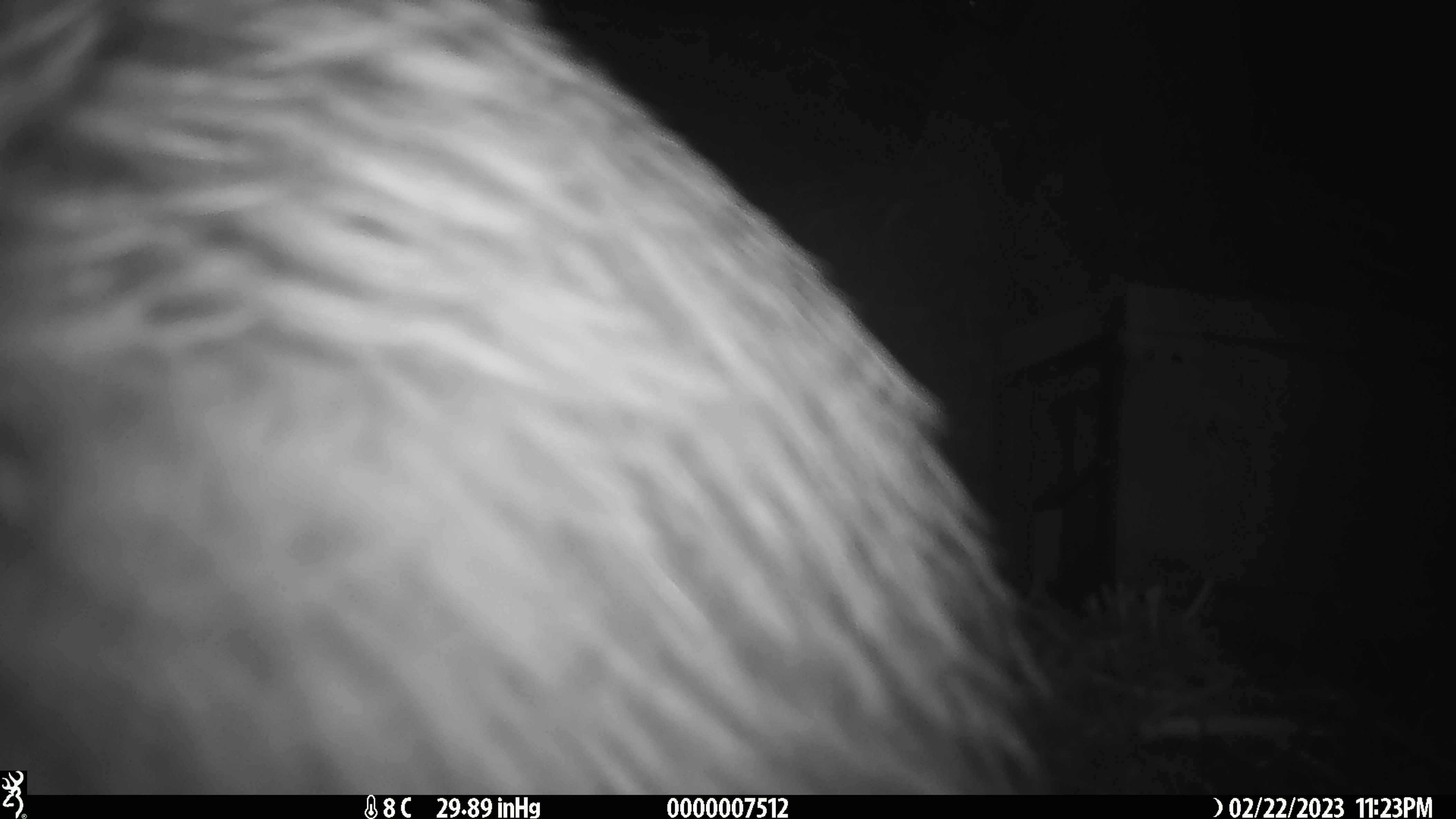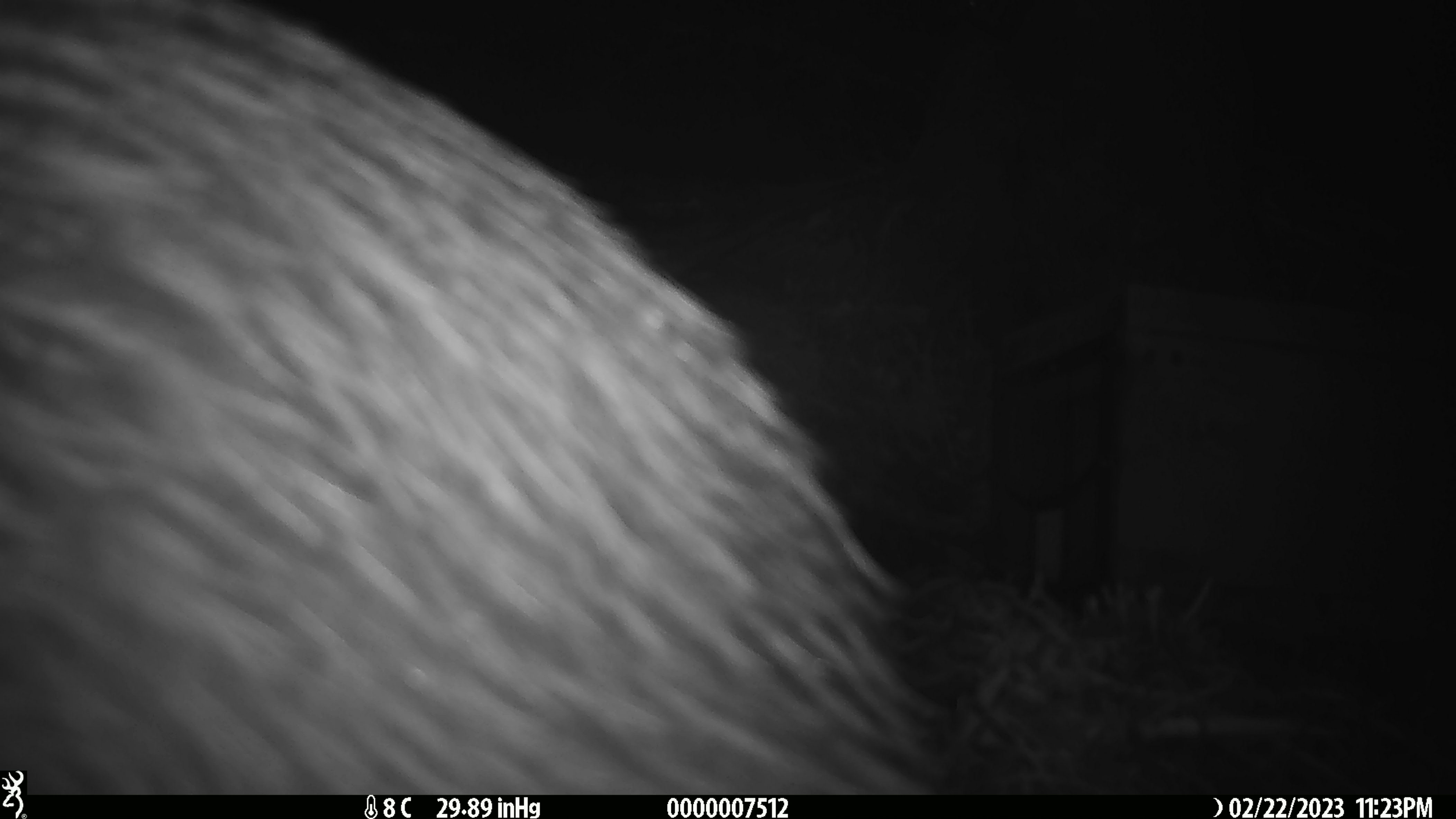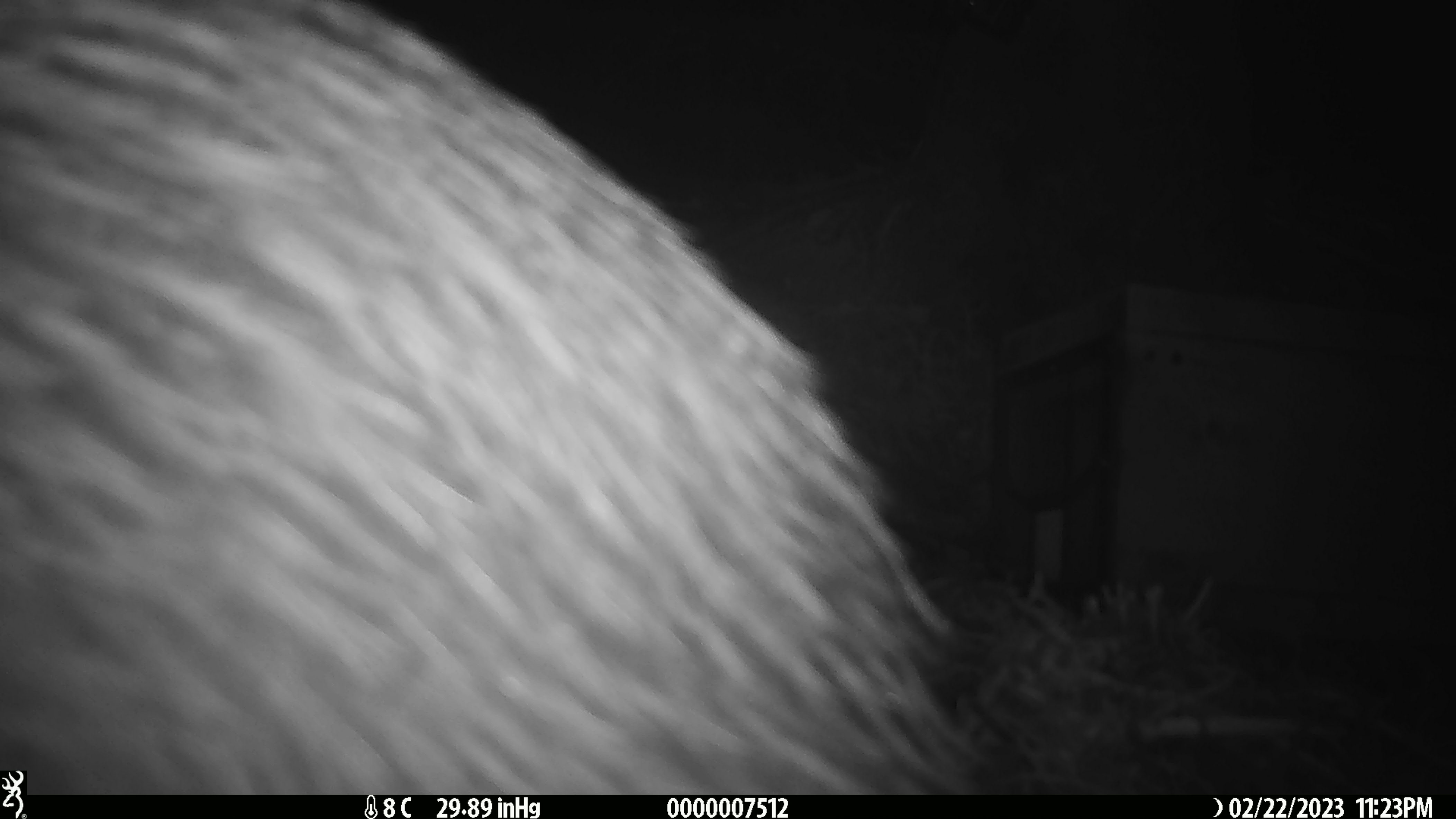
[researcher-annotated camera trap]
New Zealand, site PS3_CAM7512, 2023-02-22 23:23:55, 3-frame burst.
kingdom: Animalia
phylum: Chordata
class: Aves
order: Apterygiformes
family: Apterygidae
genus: Apteryx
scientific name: Apteryx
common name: kiwi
Kiwi (Apteryx).